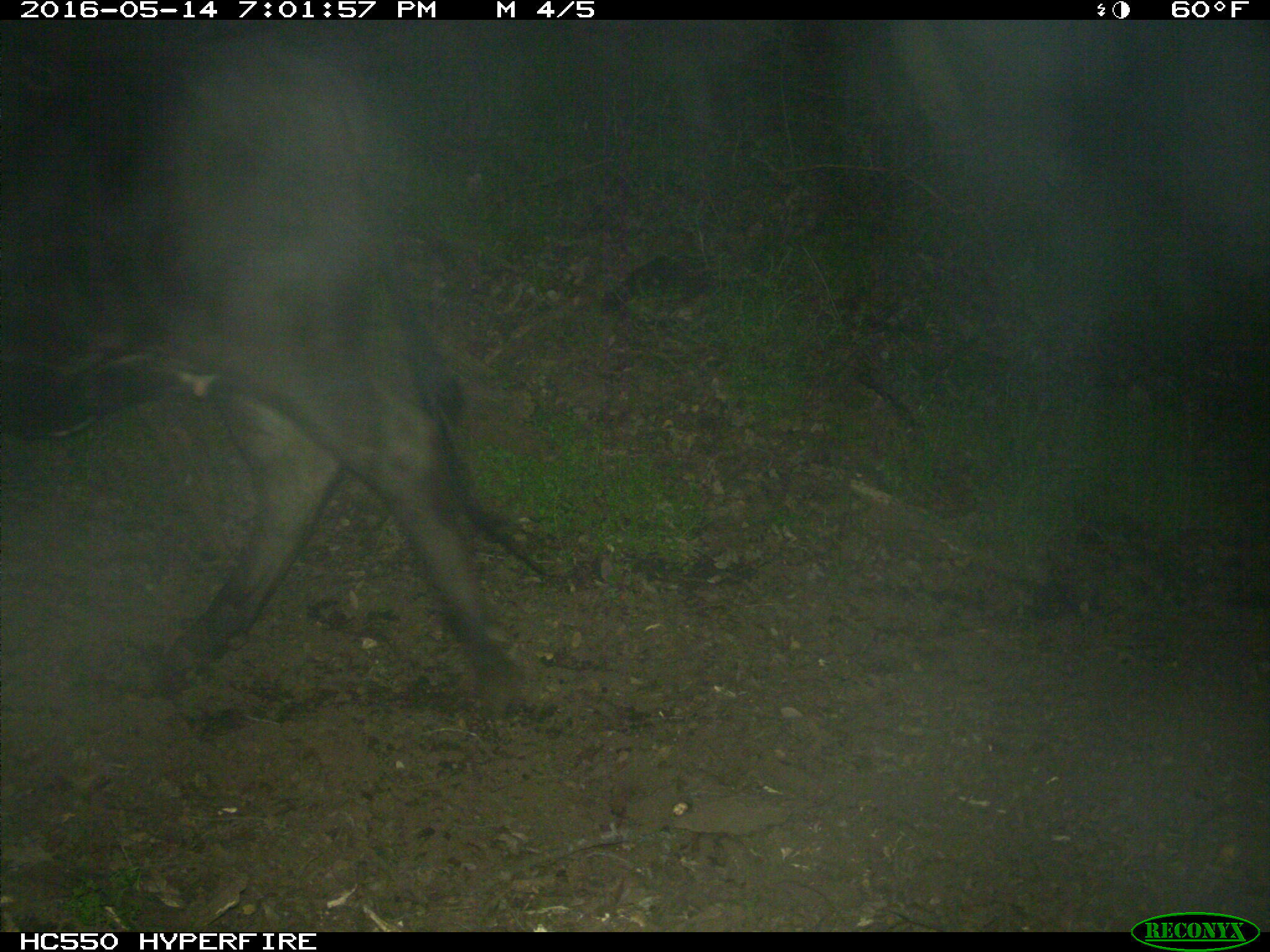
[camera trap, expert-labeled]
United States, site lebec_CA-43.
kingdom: Animalia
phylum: Chordata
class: Mammalia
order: Artiodactyla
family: Bovidae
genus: Bos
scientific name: Bos taurus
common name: domestic cow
Bos taurus (domestic cow).